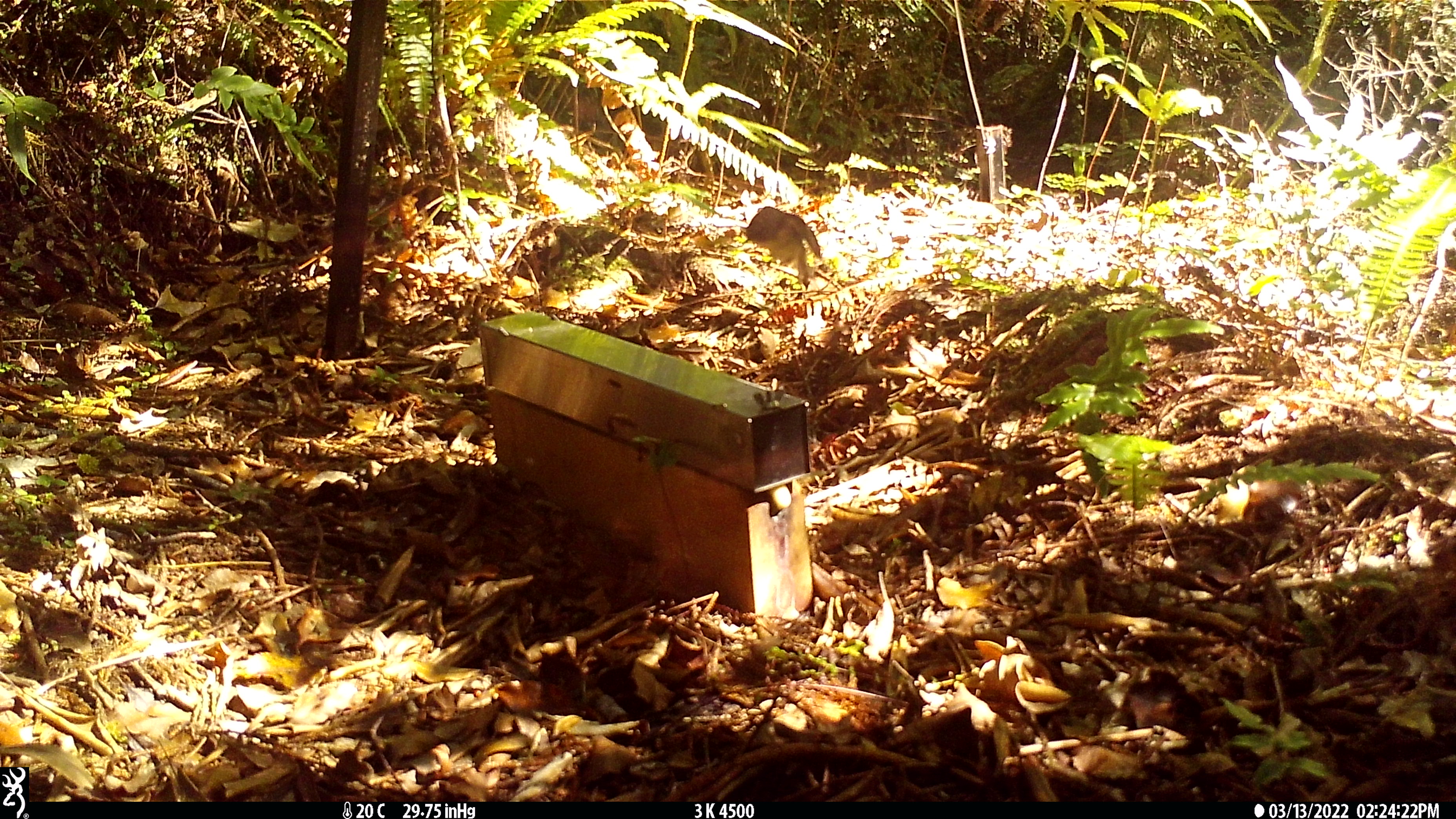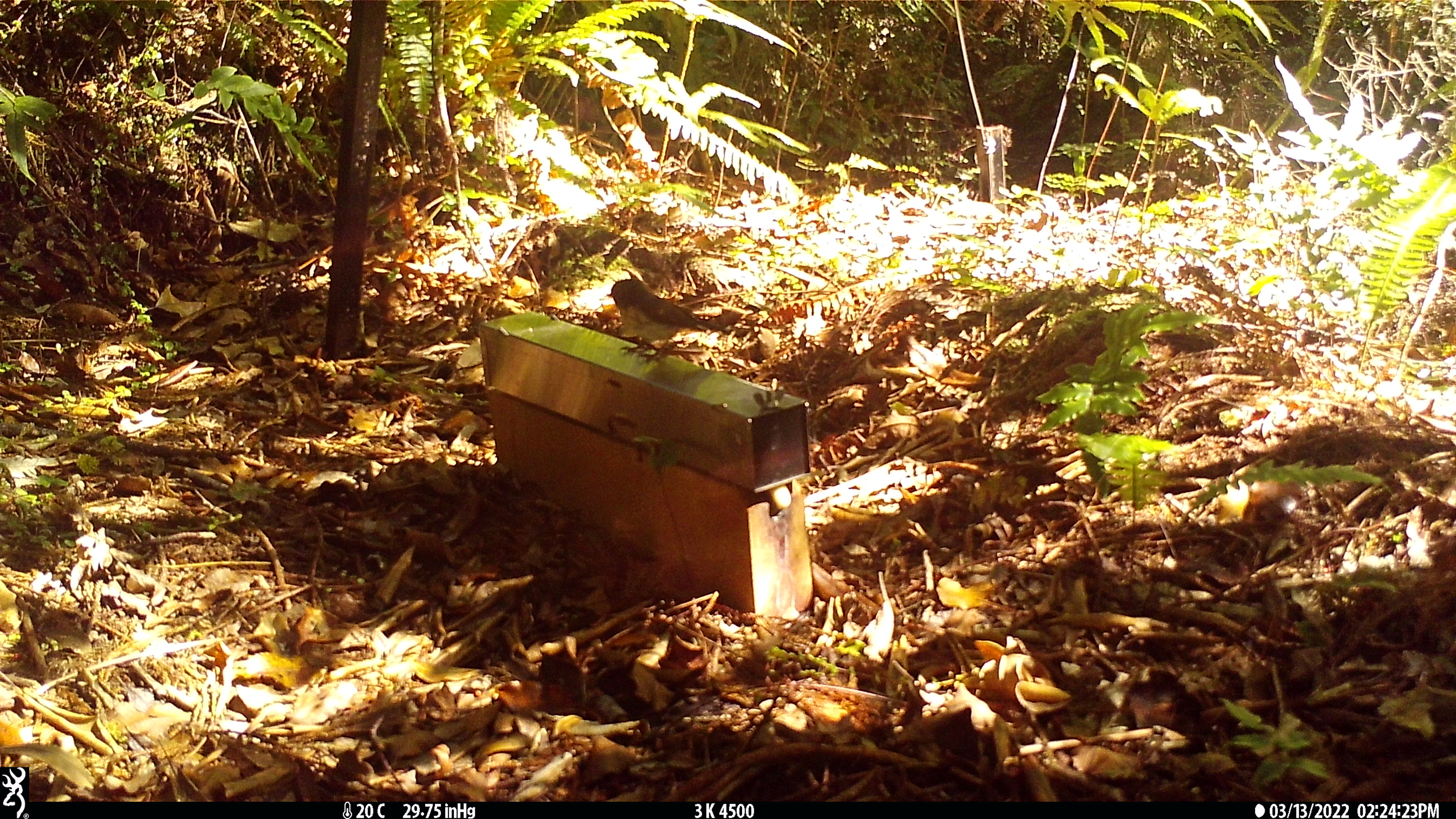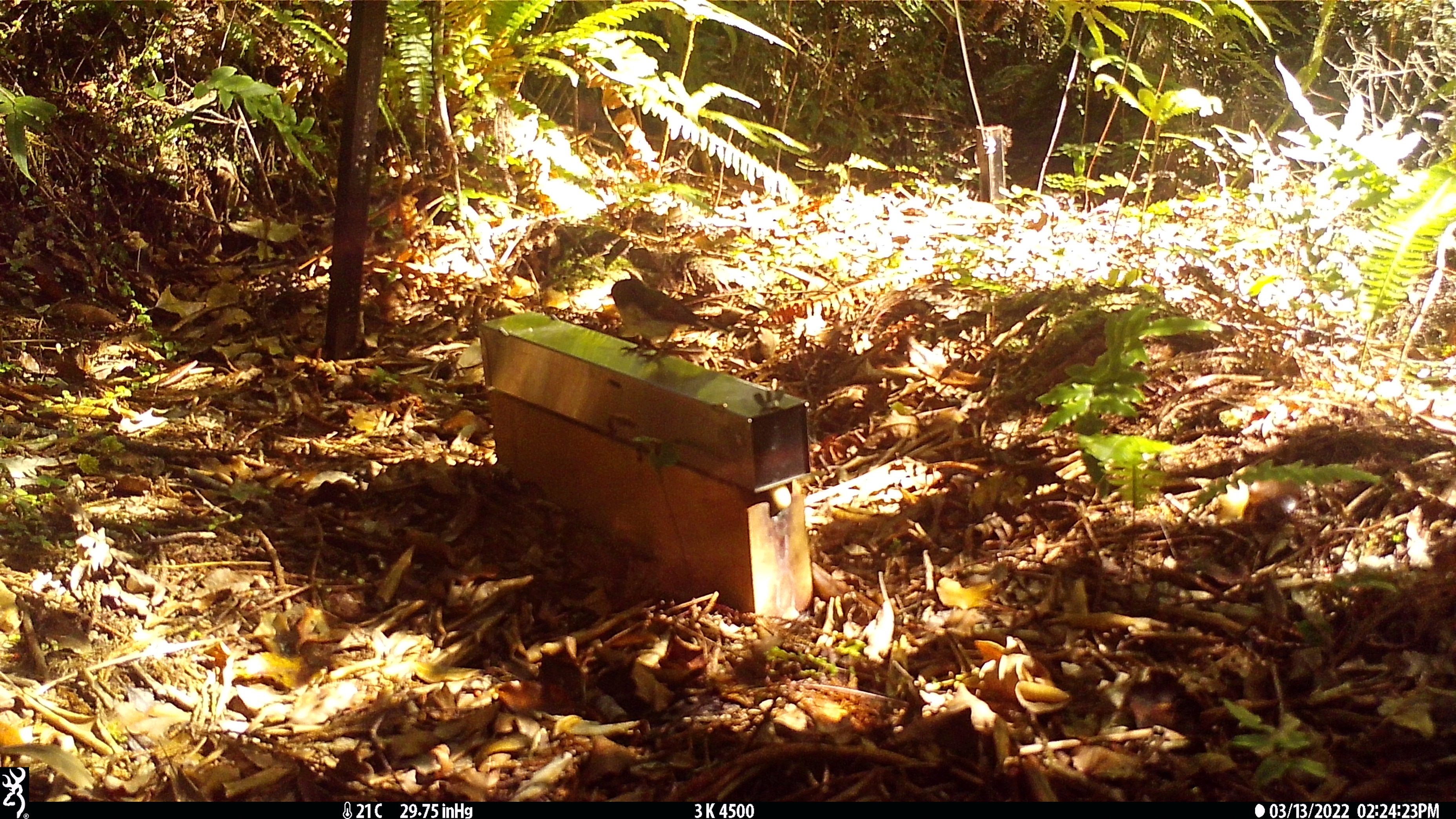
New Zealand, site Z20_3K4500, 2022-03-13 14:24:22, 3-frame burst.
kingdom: Animalia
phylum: Chordata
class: Aves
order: Passeriformes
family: Petroicidae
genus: Petroica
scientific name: Petroica macrocephala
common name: tomtit